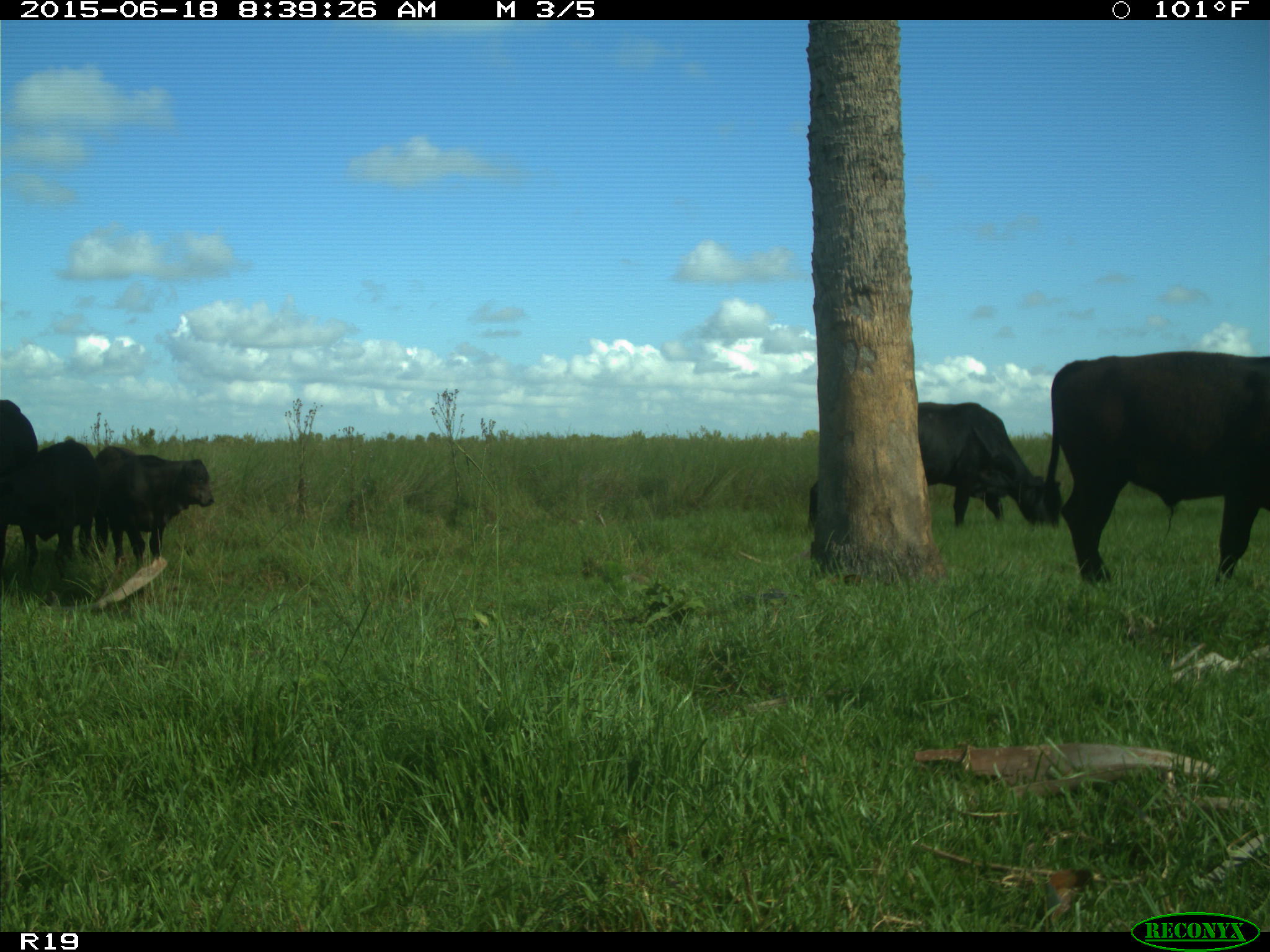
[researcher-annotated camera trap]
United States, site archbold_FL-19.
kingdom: Animalia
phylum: Chordata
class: Mammalia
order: Artiodactyla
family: Bovidae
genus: Bos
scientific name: Bos taurus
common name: domestic cow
Bos taurus (domestic cow).